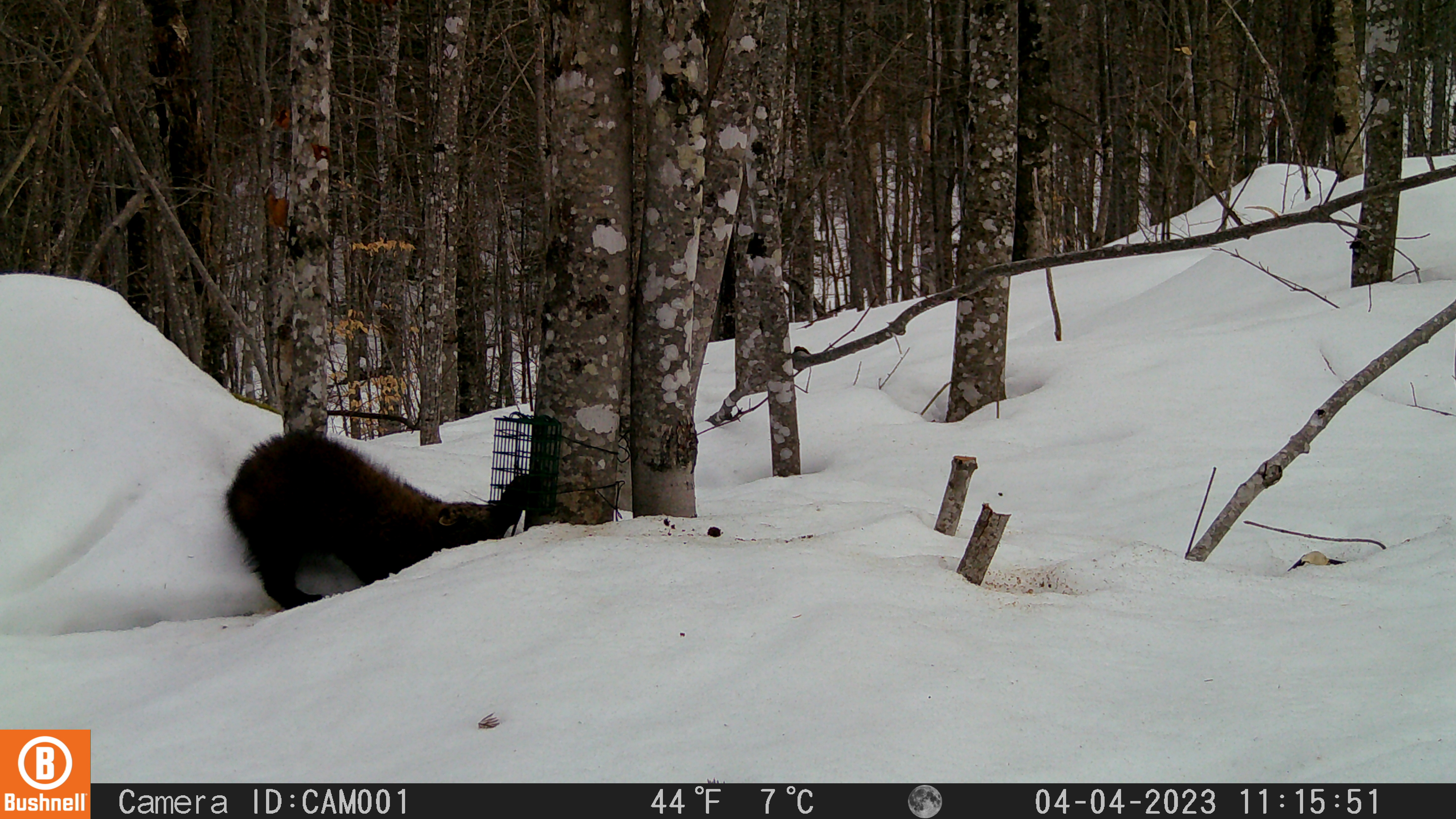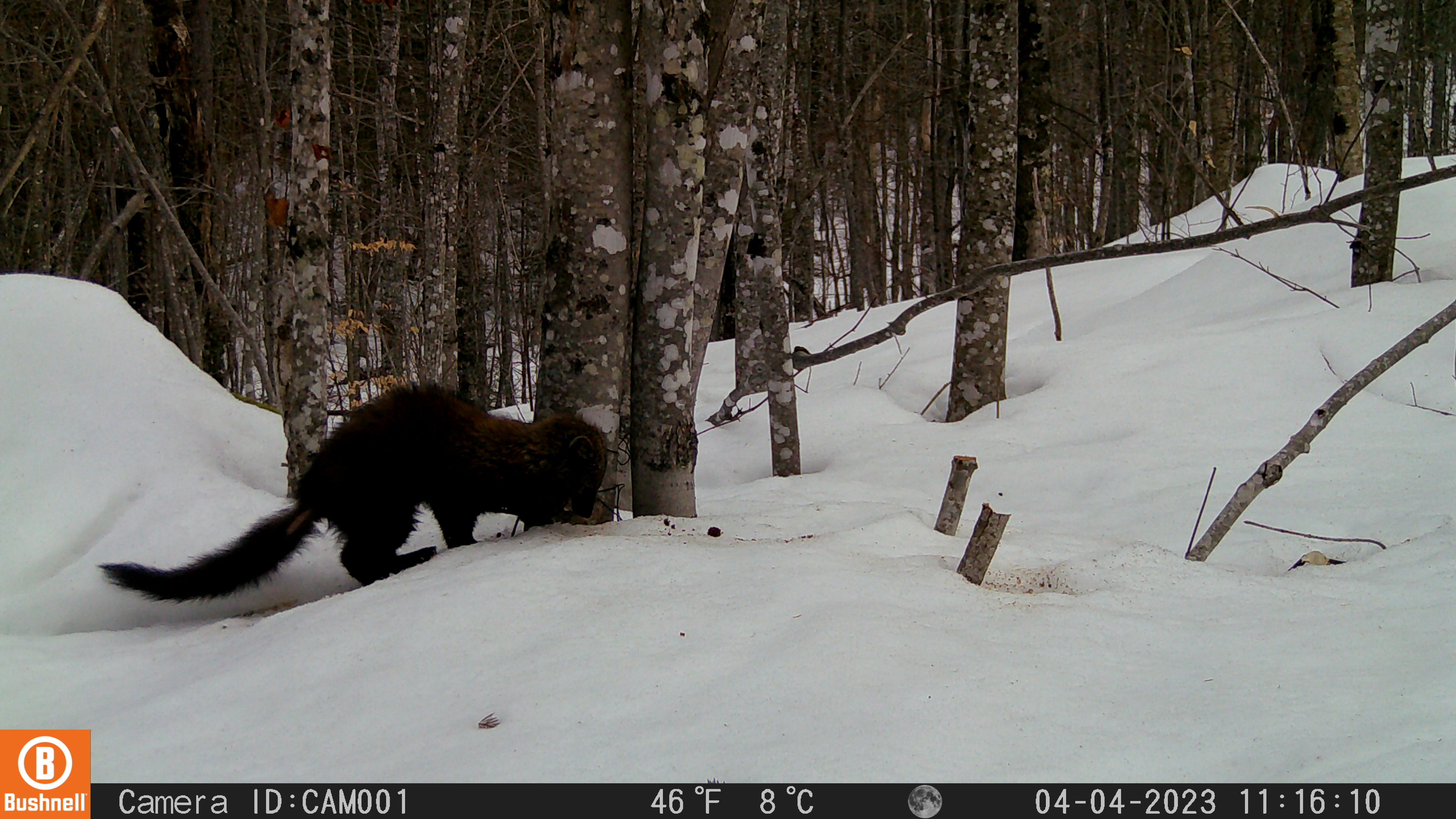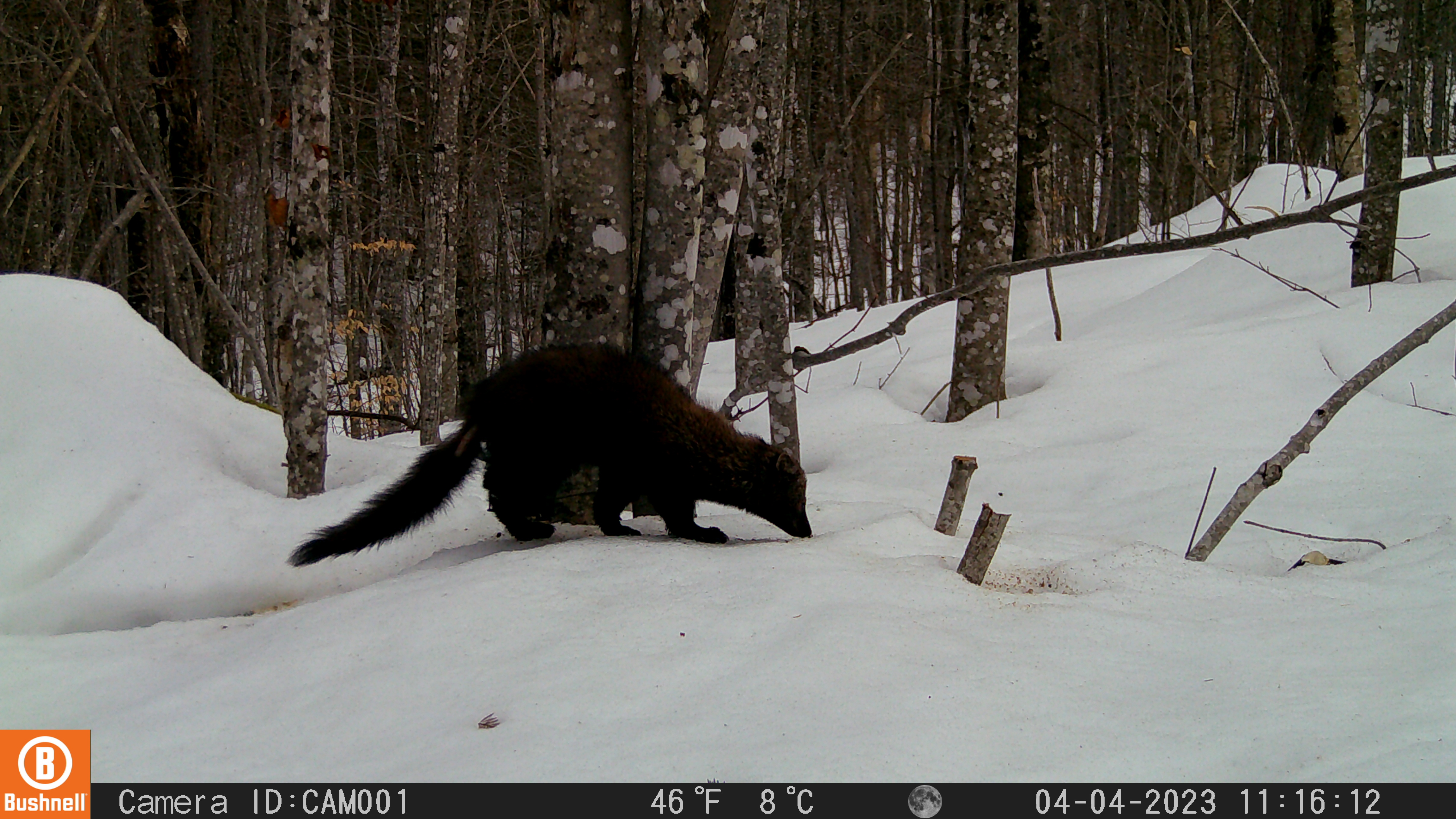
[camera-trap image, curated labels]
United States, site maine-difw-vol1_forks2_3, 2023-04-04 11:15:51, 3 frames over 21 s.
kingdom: Animalia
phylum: Chordata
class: Mammalia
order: Carnivora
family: Mustelidae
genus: Pekania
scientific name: Pekania pennanti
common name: fisher